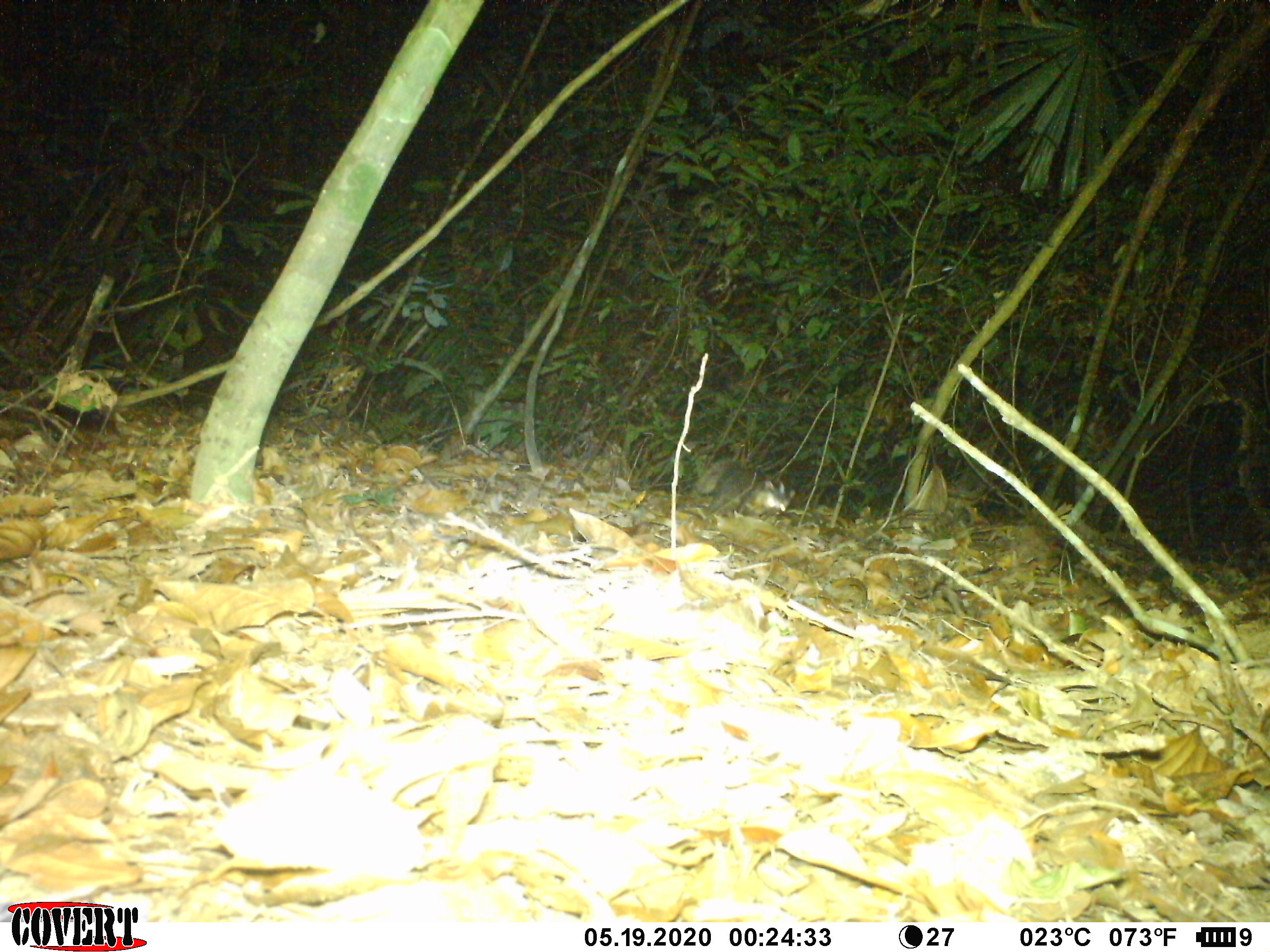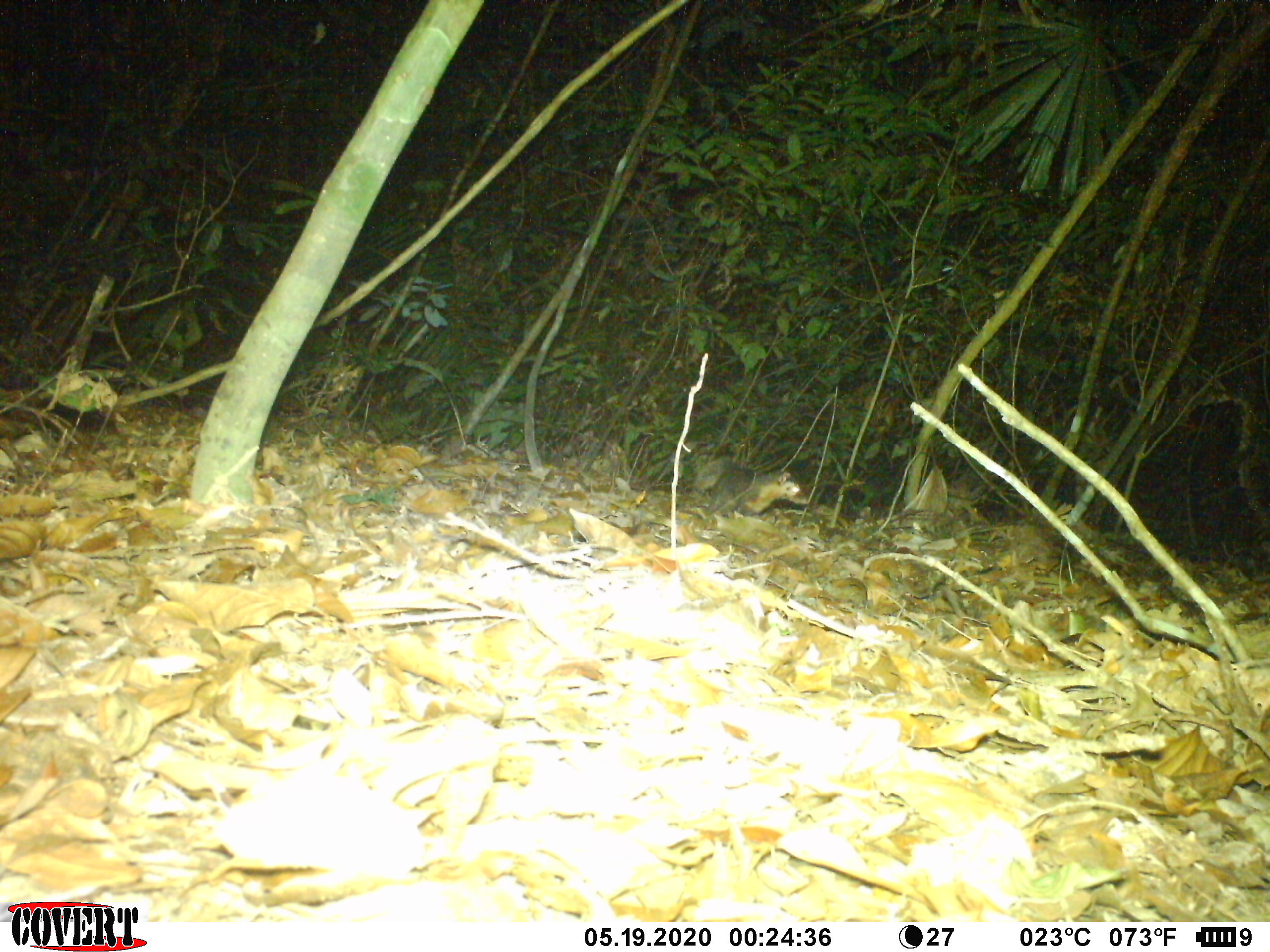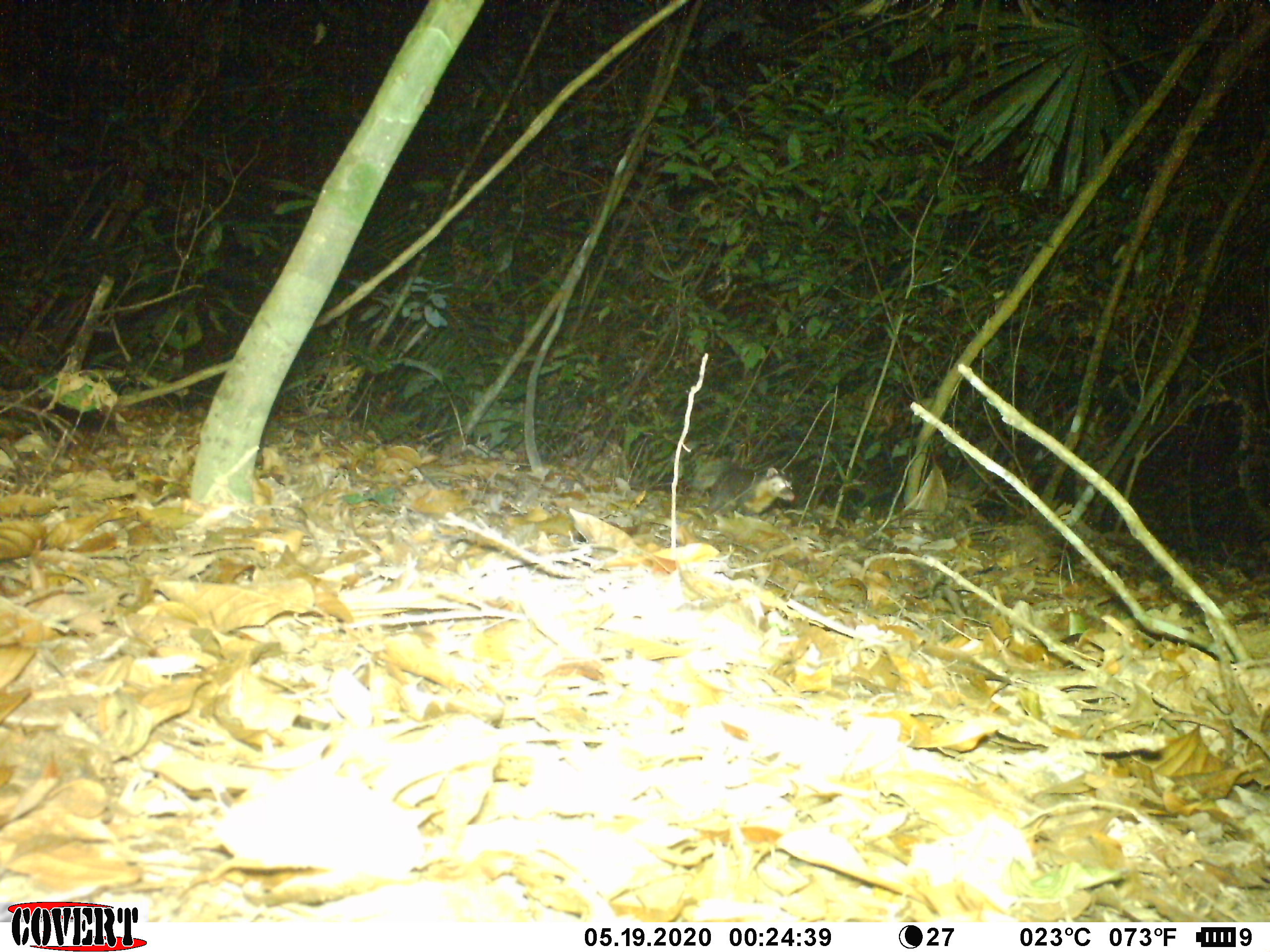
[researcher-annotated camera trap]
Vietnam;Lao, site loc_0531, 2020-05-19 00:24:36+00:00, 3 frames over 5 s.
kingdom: Animalia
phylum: Chordata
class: Mammalia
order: Carnivora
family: Mustelidae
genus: Melogale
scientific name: Melogale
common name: ferret badger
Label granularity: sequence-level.